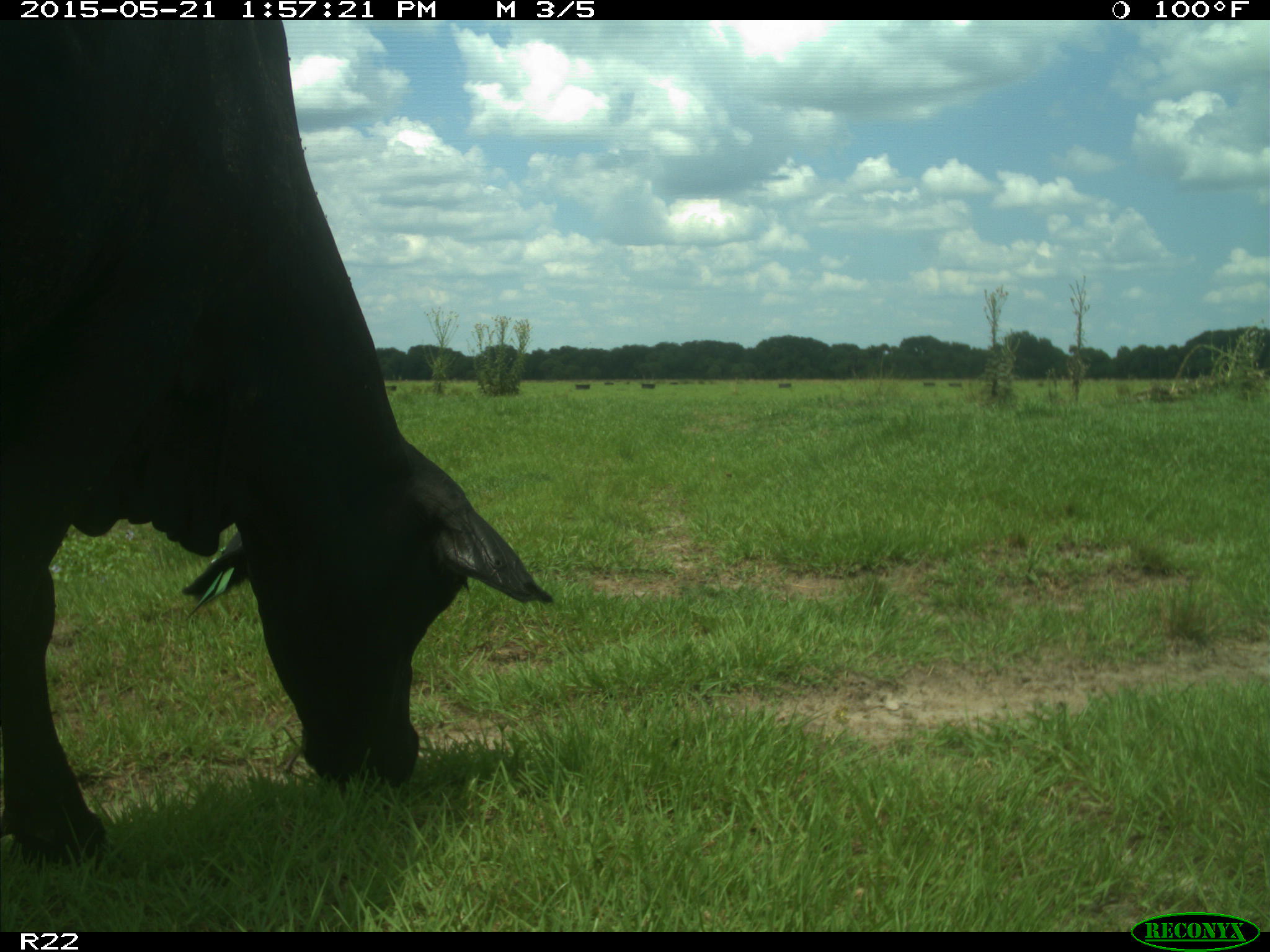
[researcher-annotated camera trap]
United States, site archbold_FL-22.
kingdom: Animalia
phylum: Chordata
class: Mammalia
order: Artiodactyla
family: Bovidae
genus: Bos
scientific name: Bos taurus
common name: domestic cow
Bos taurus (domestic cow).